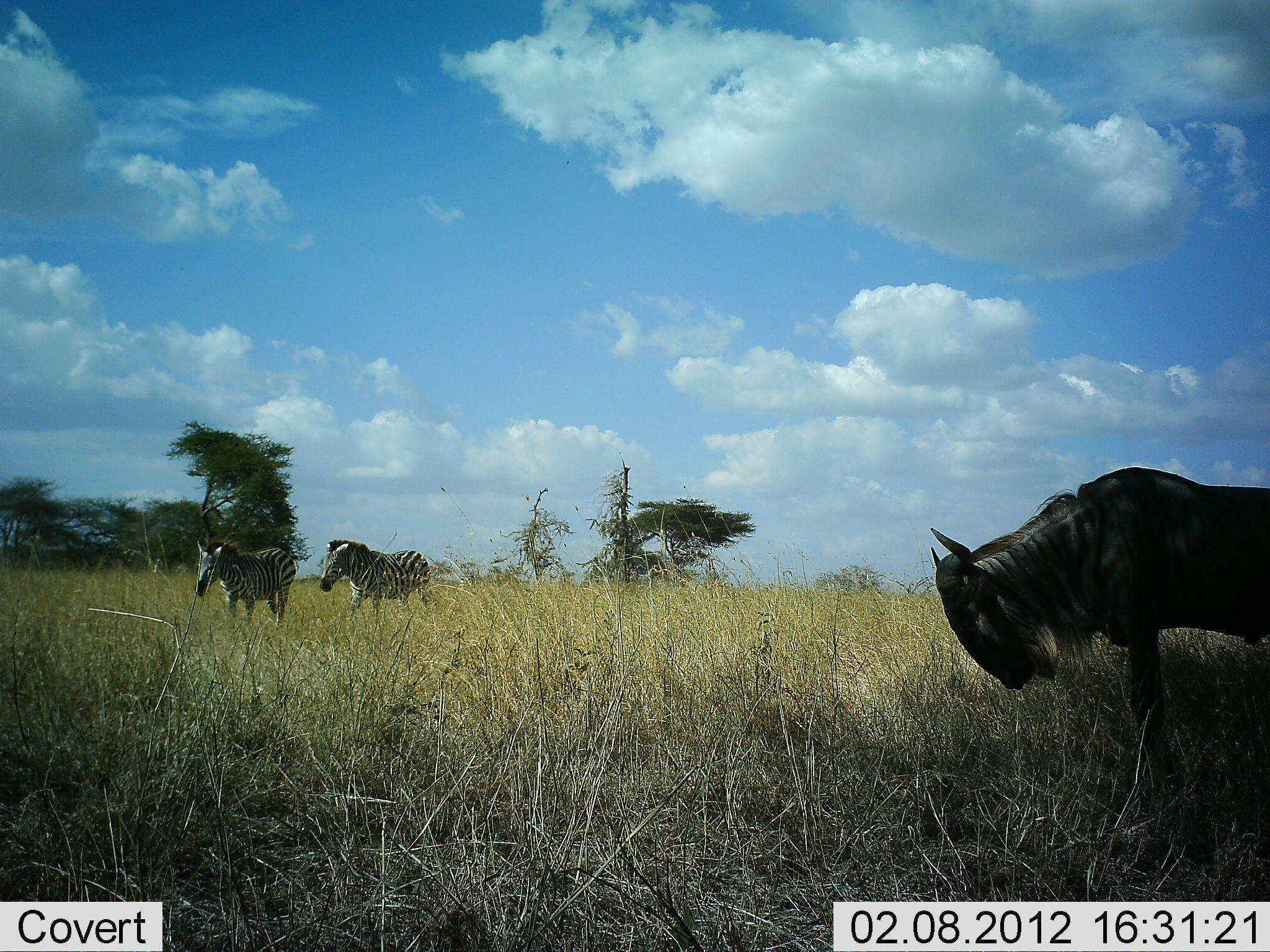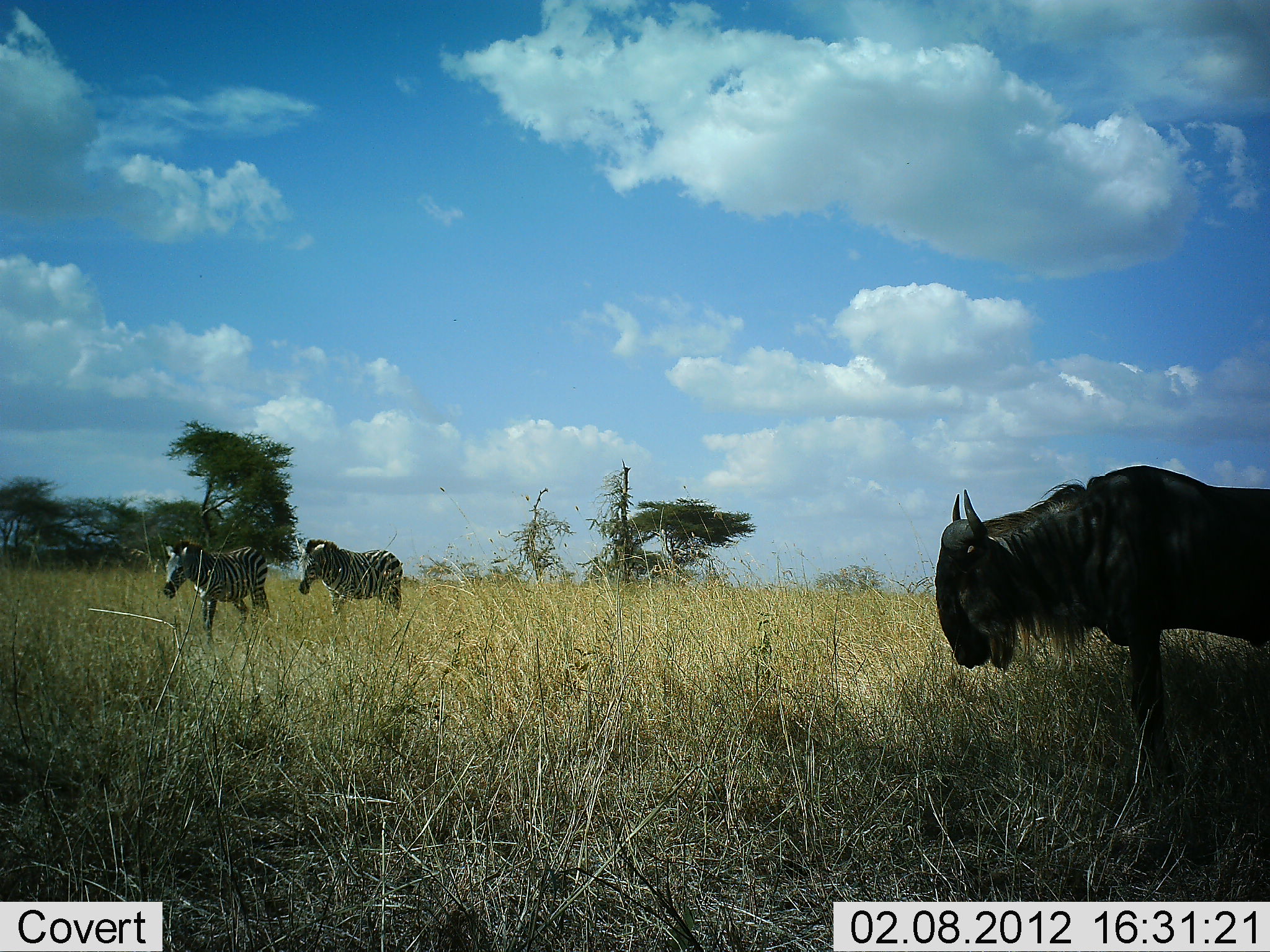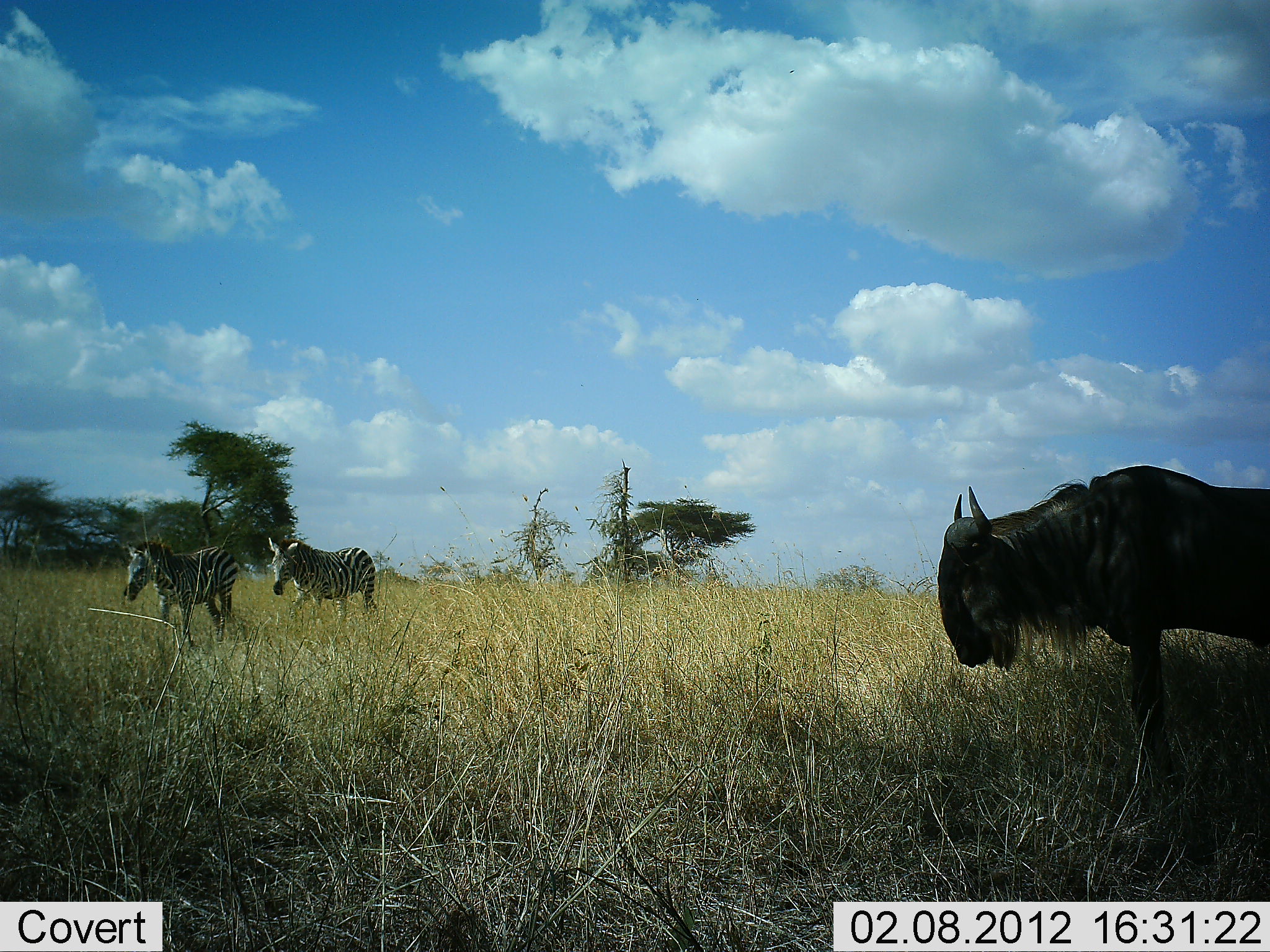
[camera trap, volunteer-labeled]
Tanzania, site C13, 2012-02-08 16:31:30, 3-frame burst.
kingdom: Animalia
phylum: Chordata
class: Mammalia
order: Artiodactyla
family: Bovidae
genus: Connochaetes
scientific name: Connochaetes taurinus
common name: blue wildebeest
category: wildebeest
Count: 1.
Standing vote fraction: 92%.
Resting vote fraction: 0%.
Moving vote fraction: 8%.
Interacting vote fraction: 0%.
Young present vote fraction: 0%.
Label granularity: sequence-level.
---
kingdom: Animalia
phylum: Chordata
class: Mammalia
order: Perissodactyla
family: Equidae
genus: Equus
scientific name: Equus quagga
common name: plains zebra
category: zebra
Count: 2.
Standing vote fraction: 4%.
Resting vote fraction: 0%.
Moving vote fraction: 96%.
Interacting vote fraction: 0%.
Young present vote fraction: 0%.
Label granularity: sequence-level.